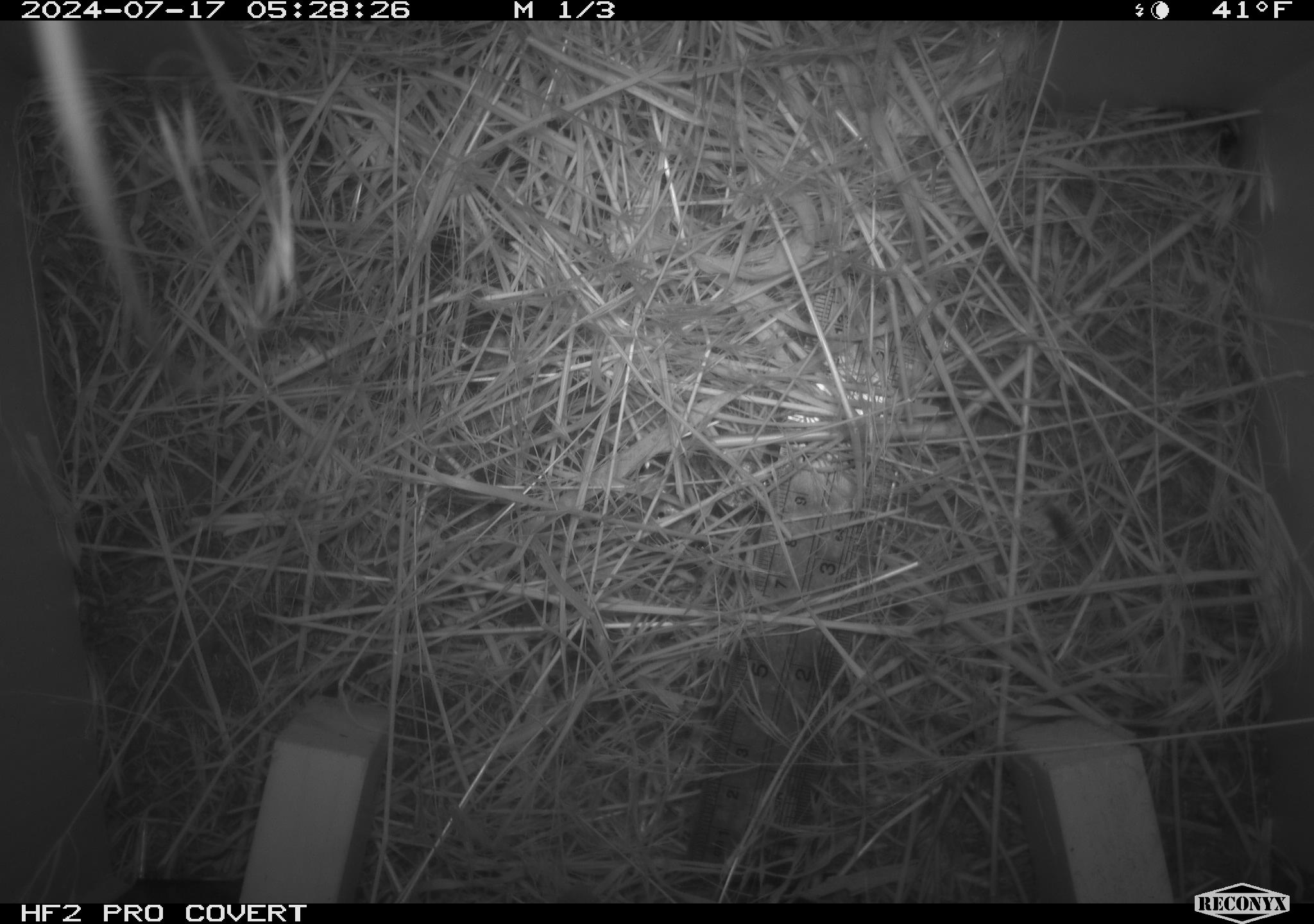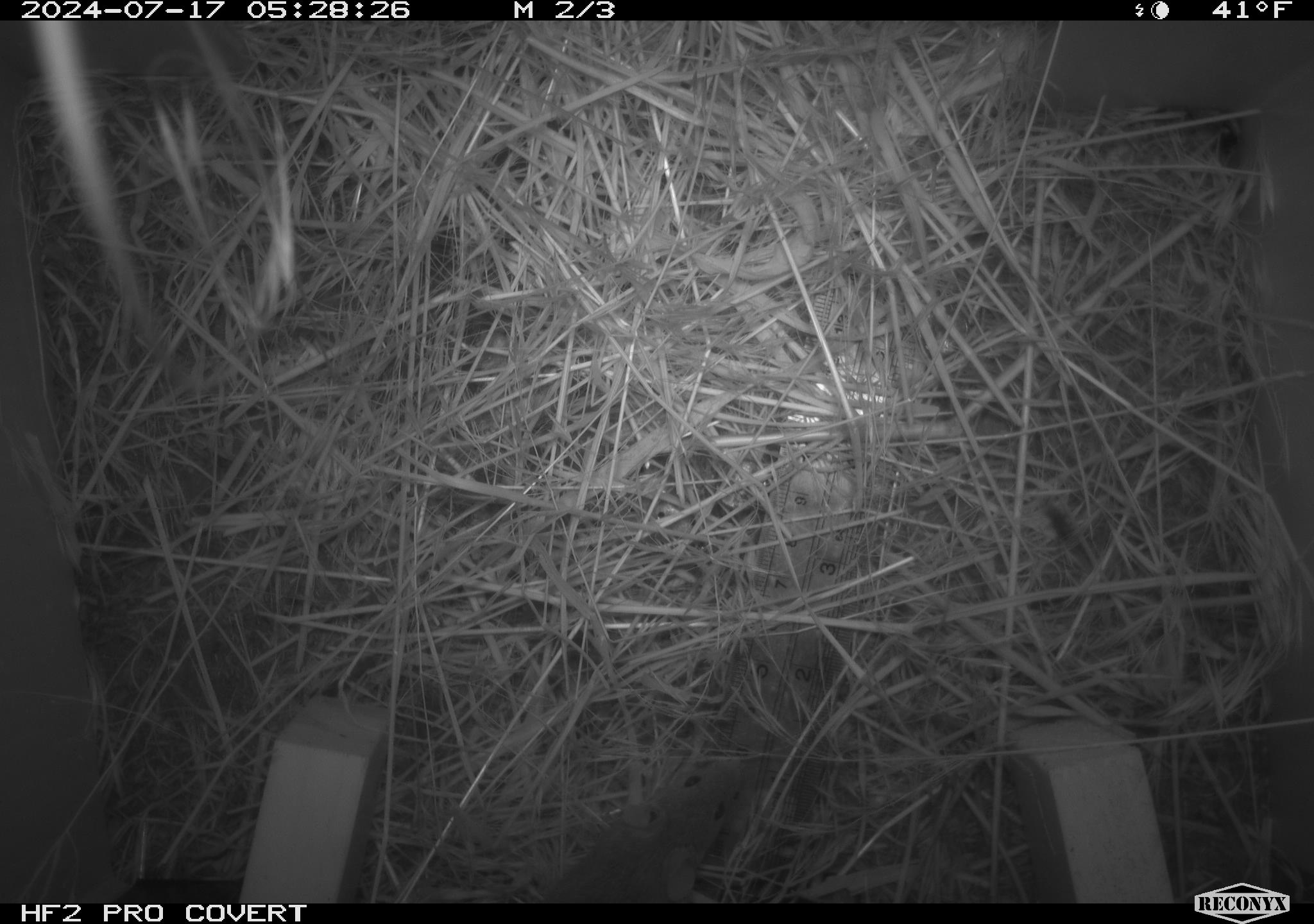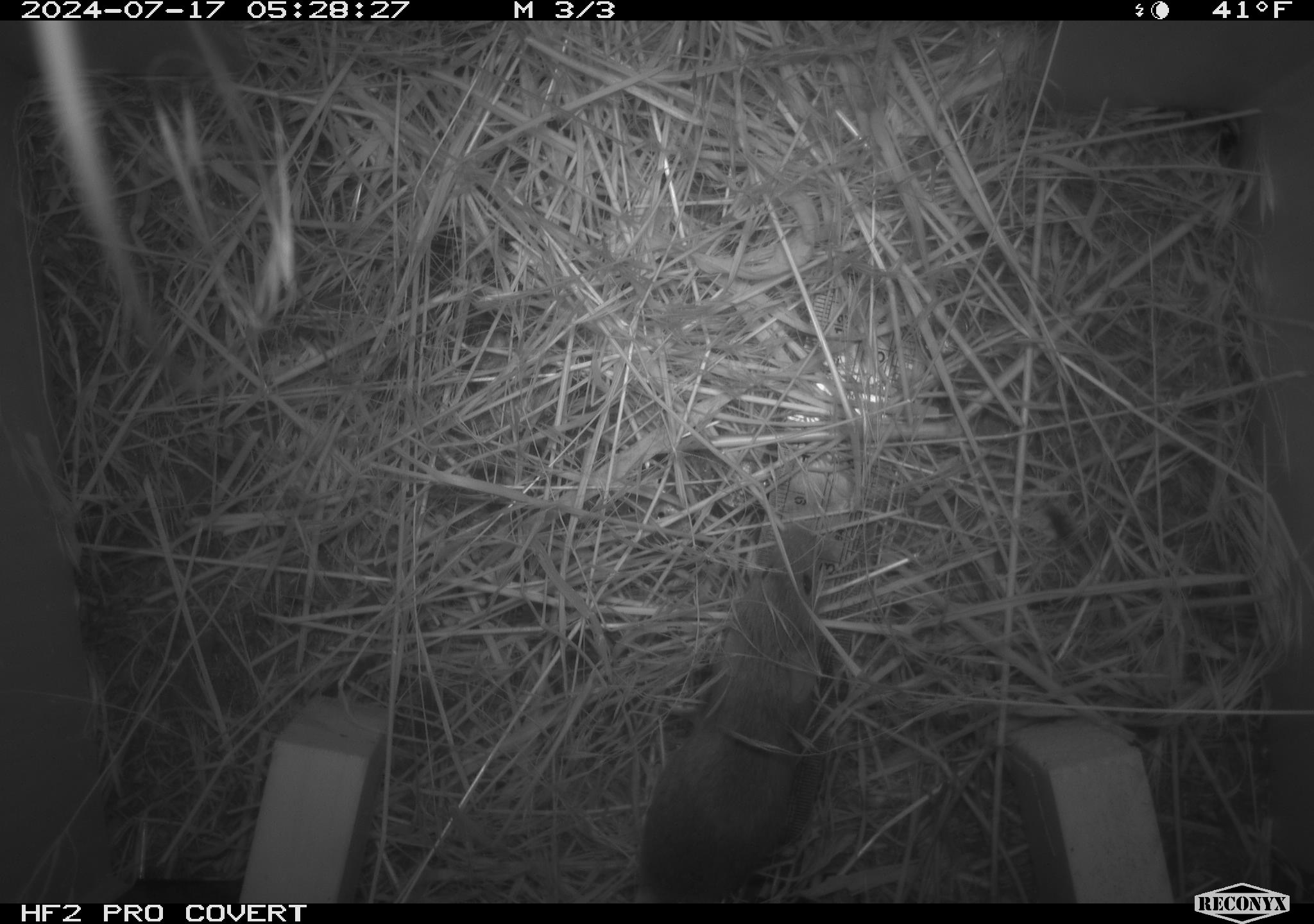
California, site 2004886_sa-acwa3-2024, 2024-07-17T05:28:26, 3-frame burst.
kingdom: Animalia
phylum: Chordata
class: Mammalia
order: Rodentia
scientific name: Rodentia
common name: mouse species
Mouse species (Rodentia).